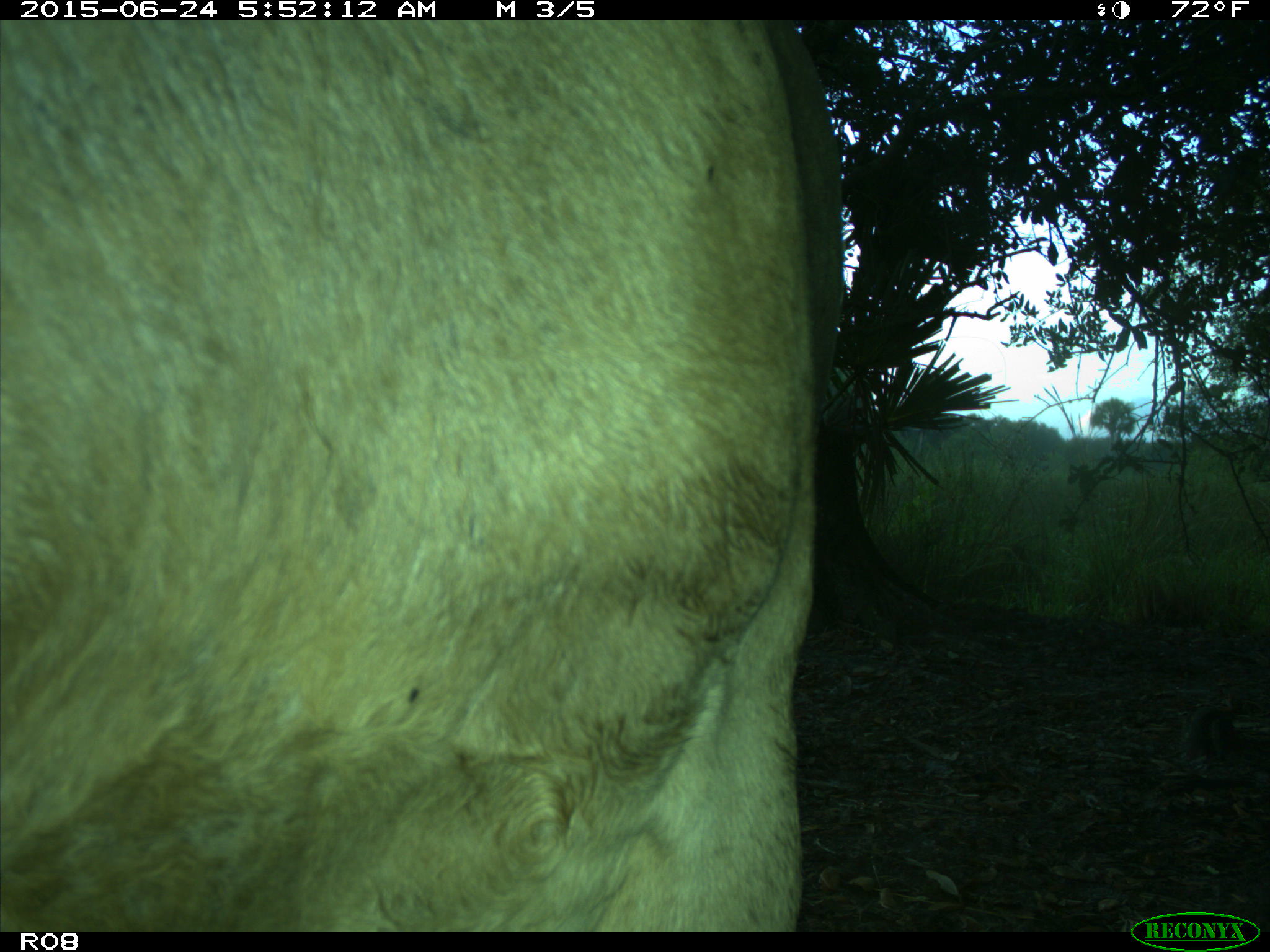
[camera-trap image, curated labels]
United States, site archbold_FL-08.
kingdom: Animalia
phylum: Chordata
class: Mammalia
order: Artiodactyla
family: Bovidae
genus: Bos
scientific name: Bos taurus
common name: domestic cow